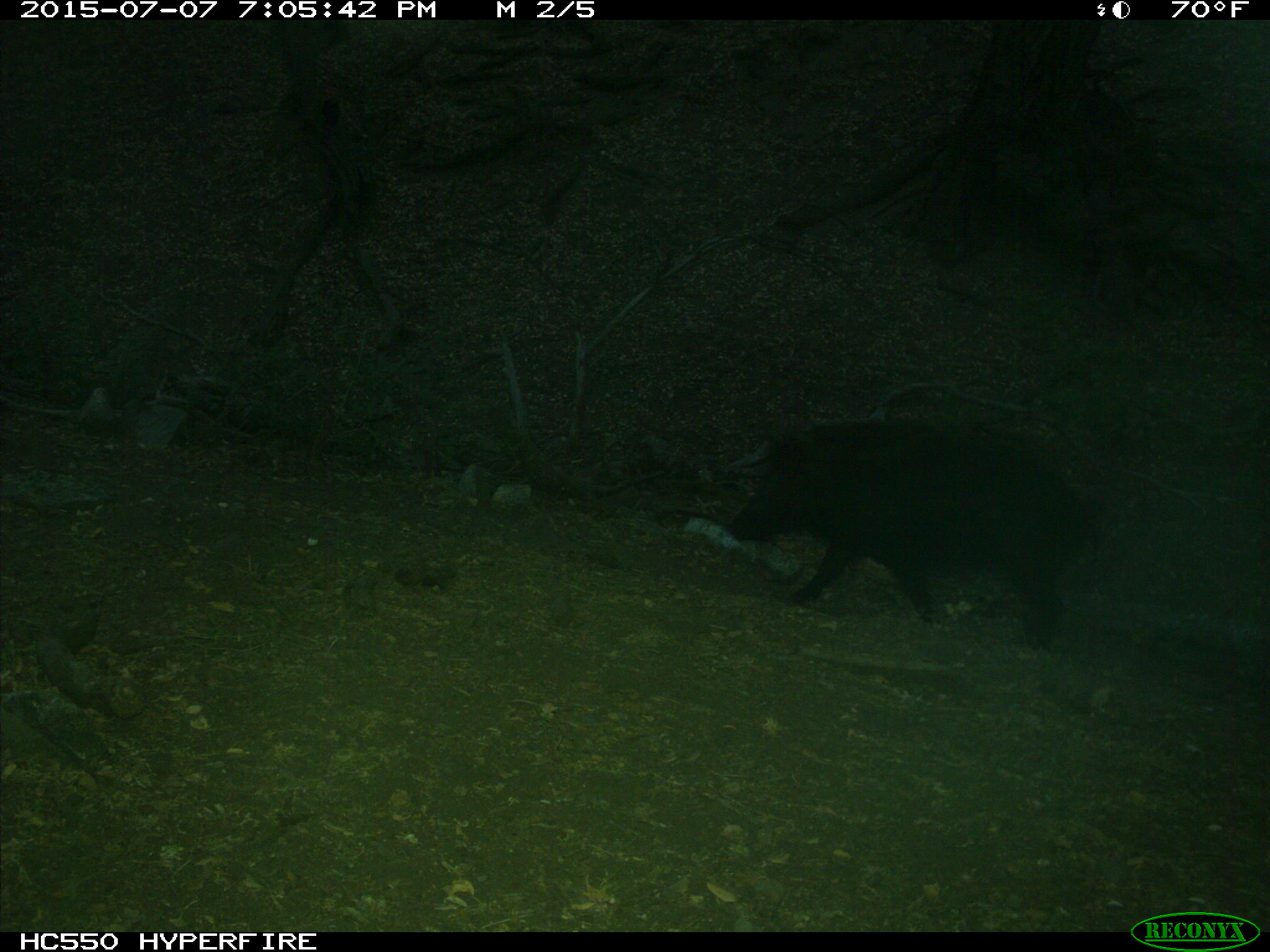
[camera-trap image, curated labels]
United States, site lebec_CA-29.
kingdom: Animalia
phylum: Chordata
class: Mammalia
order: Artiodactyla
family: Suidae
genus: Sus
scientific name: Sus scrofa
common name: wild boar